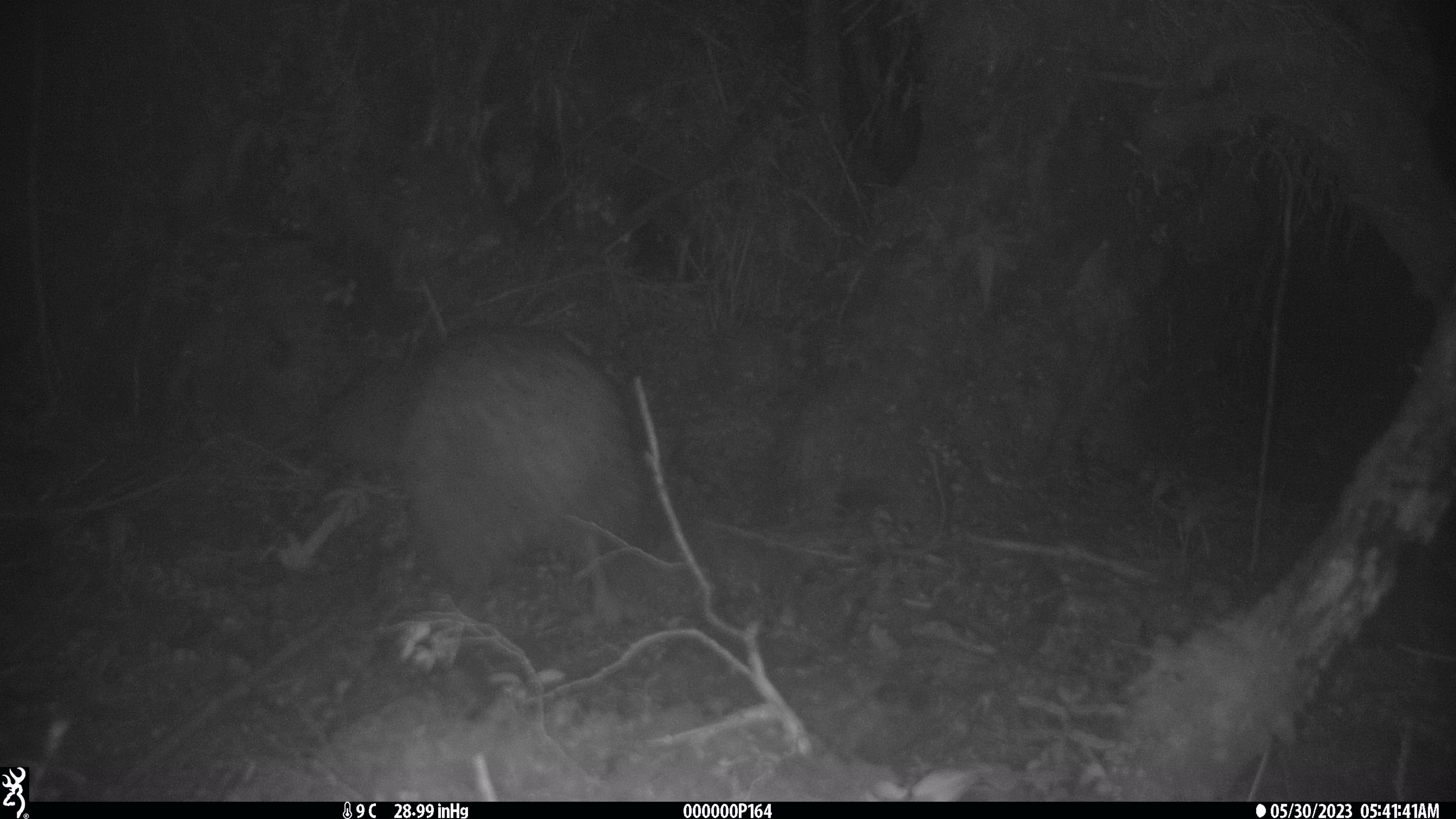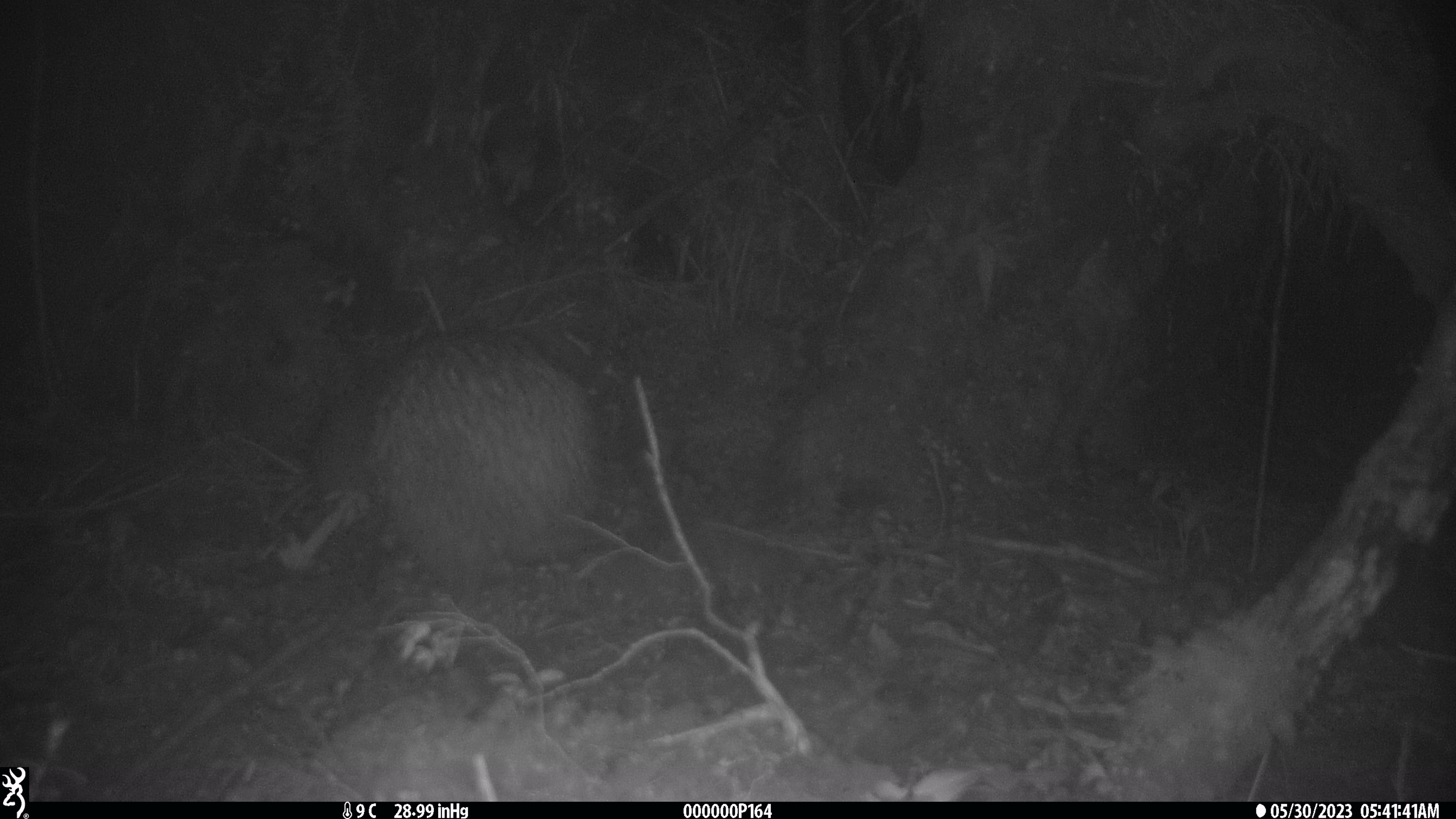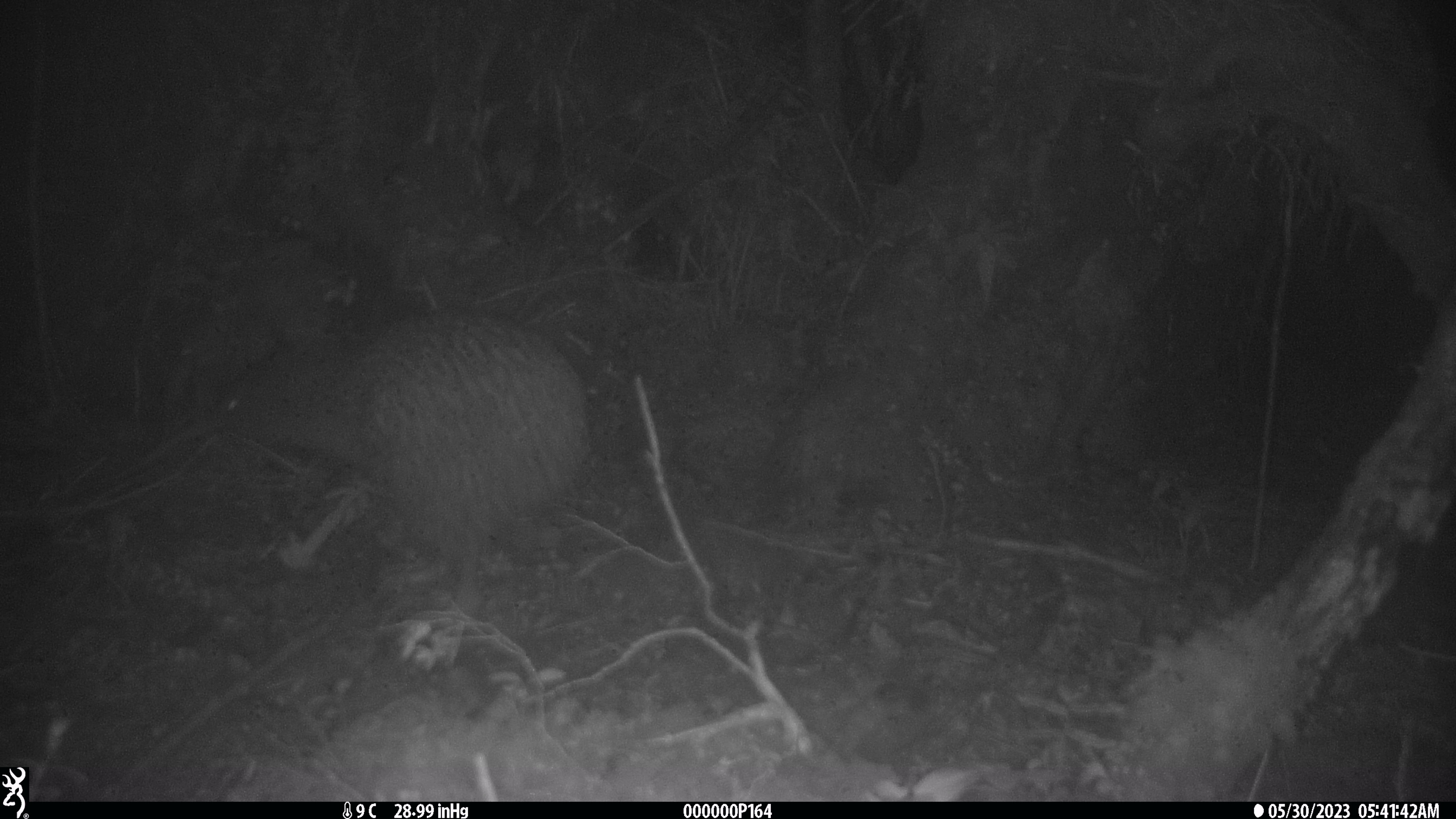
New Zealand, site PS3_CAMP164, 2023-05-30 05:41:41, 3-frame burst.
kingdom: Animalia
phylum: Chordata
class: Aves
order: Apterygiformes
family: Apterygidae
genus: Apteryx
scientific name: Apteryx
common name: kiwi